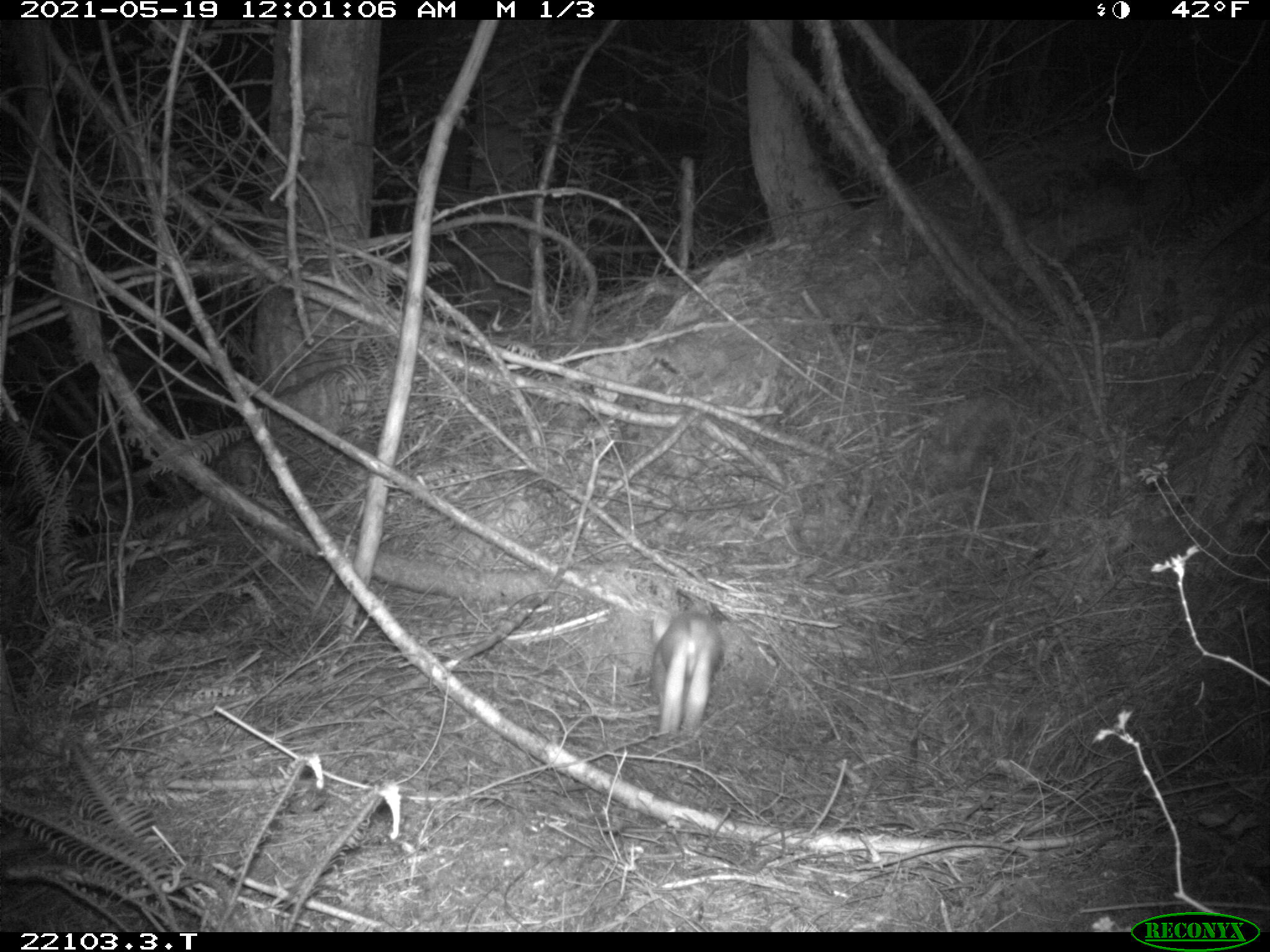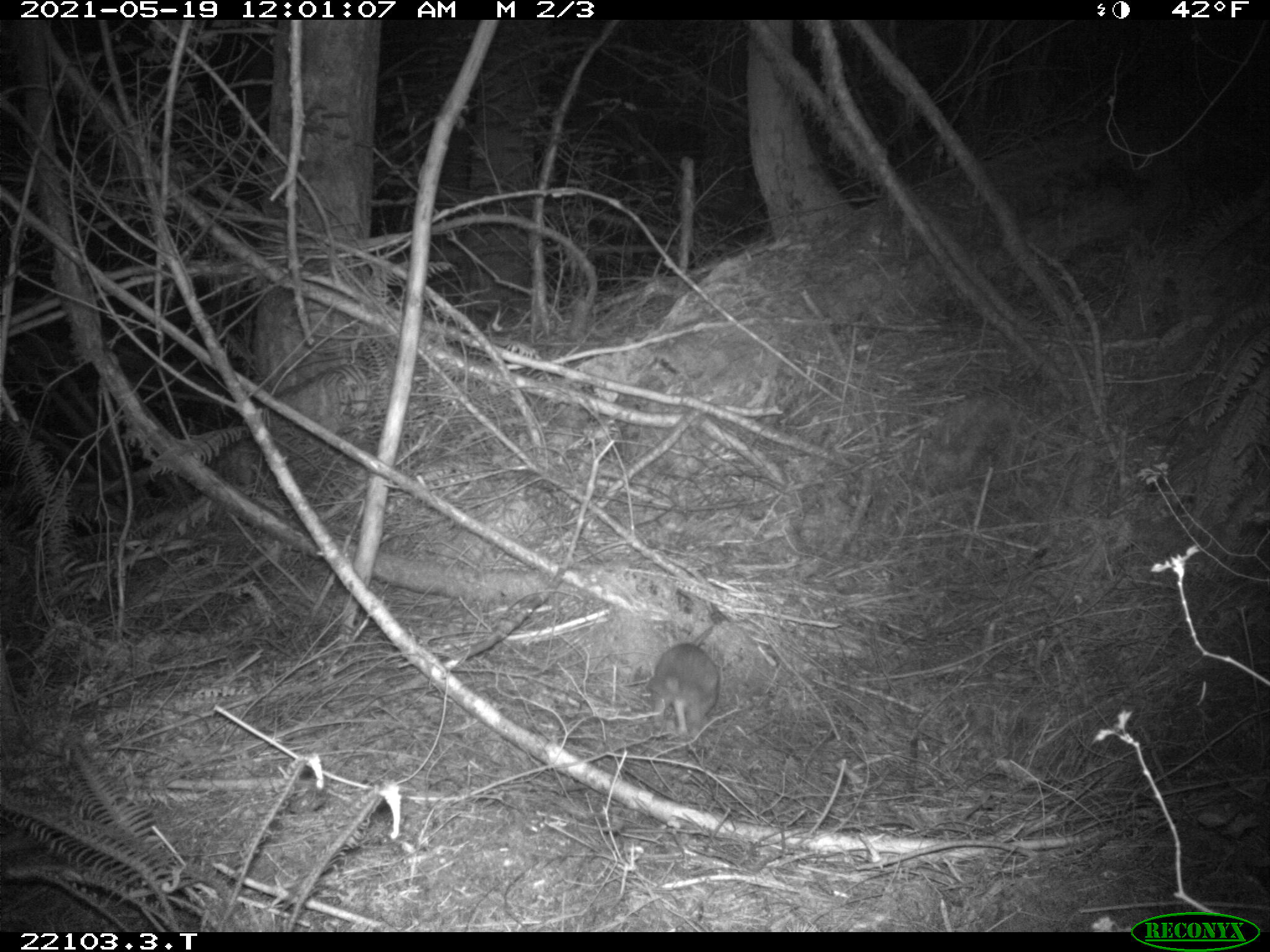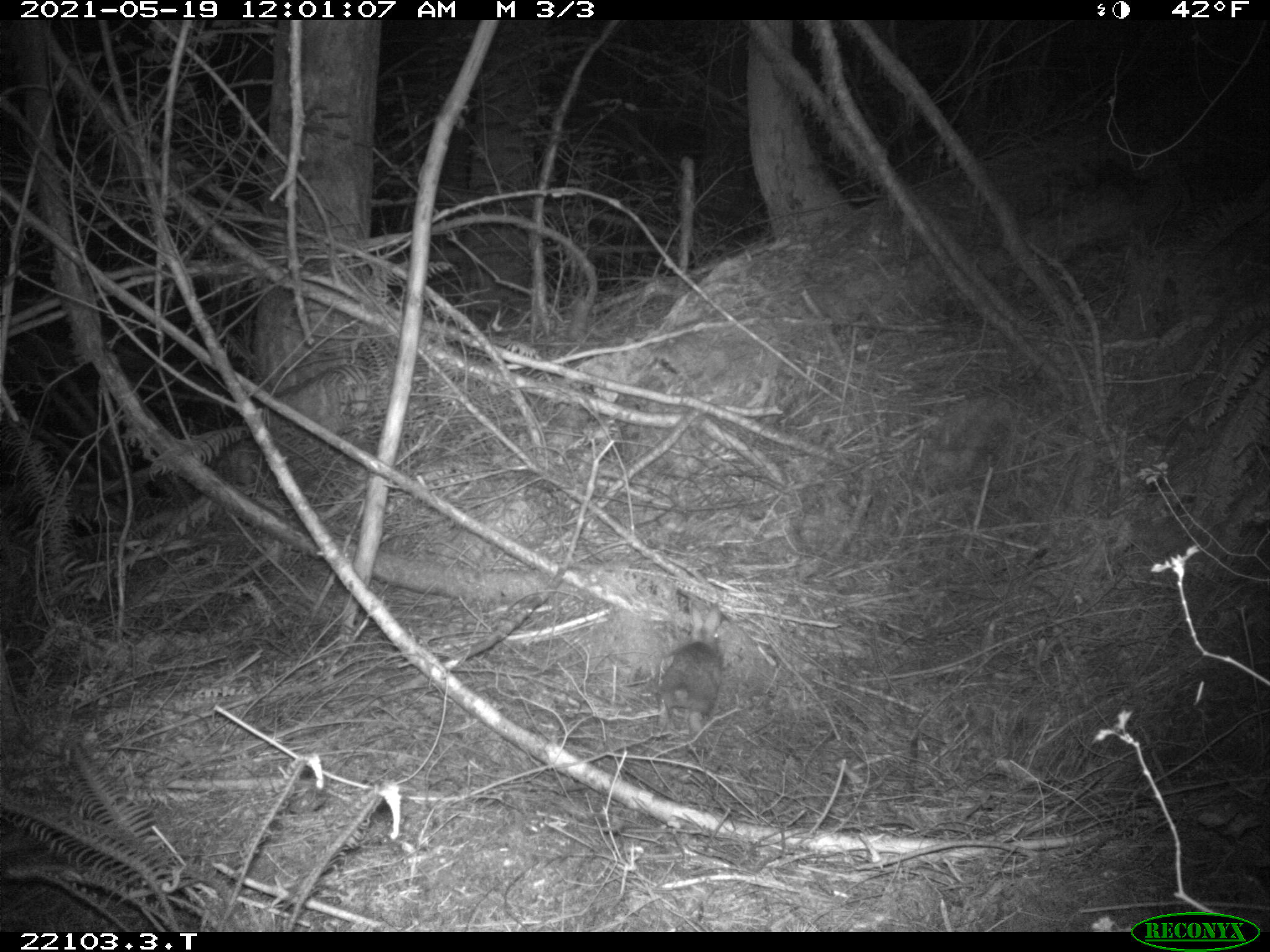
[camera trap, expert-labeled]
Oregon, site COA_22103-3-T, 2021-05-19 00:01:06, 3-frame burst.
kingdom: Animalia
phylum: Chordata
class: Mammalia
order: Lagomorpha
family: Leporidae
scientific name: Leporidae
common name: hares and rabbits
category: leporidae family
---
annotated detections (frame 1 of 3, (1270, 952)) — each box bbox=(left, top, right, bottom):
leporidae family: bbox=(618, 584, 739, 746)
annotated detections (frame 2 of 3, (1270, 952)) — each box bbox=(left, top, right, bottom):
leporidae family: bbox=(628, 610, 740, 763)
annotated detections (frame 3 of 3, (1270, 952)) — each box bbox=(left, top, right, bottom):
leporidae family: bbox=(648, 593, 760, 751)